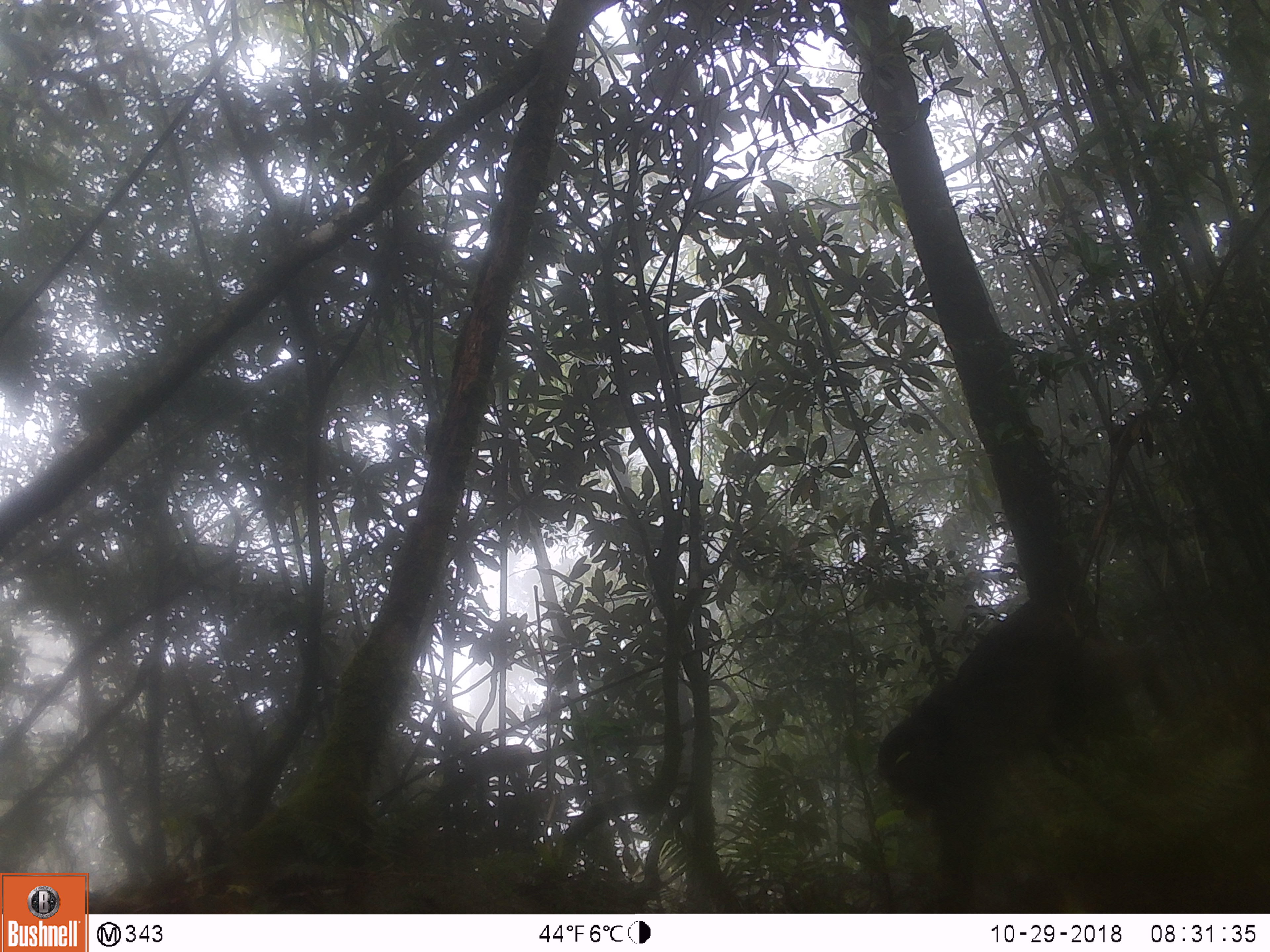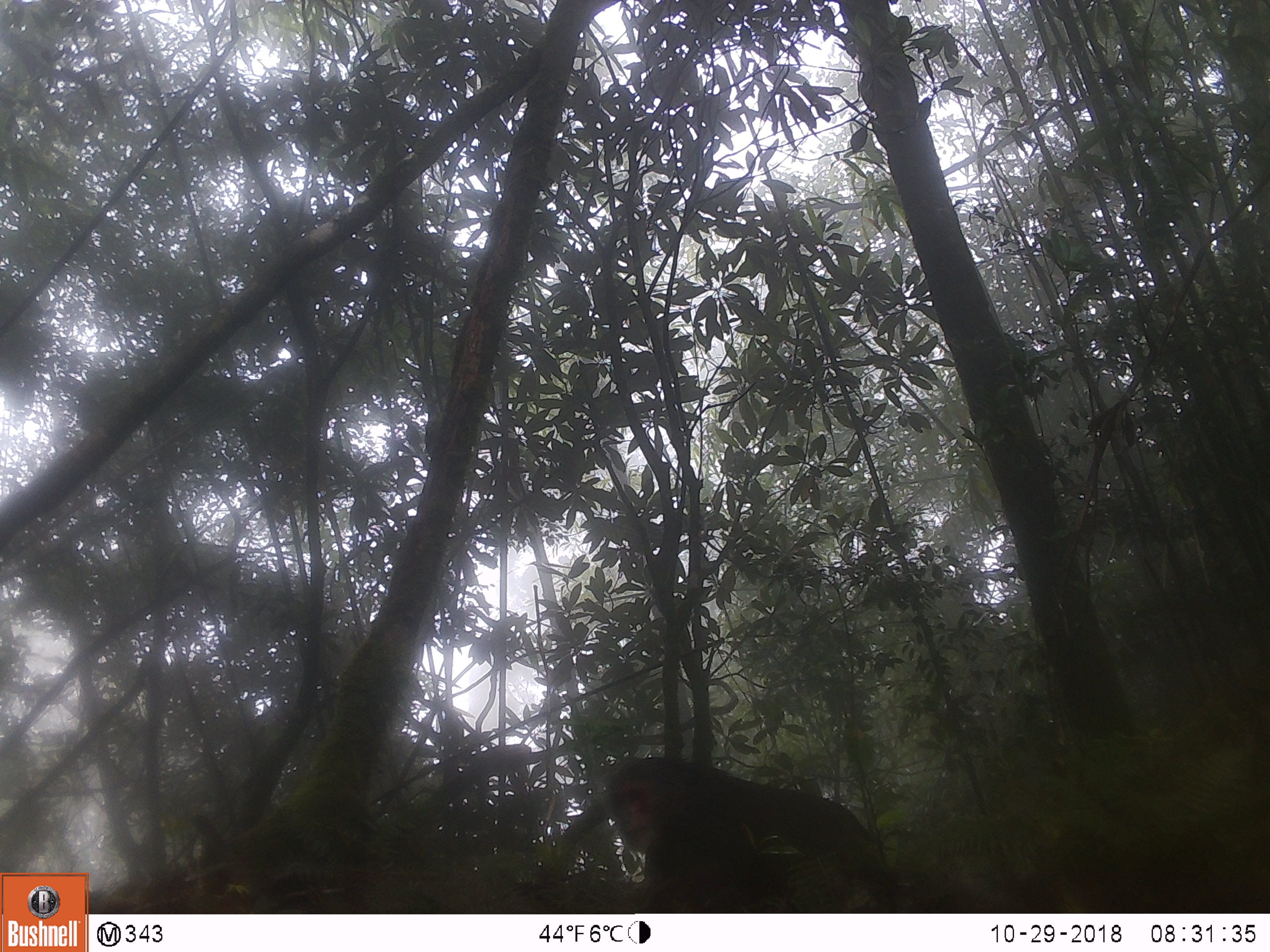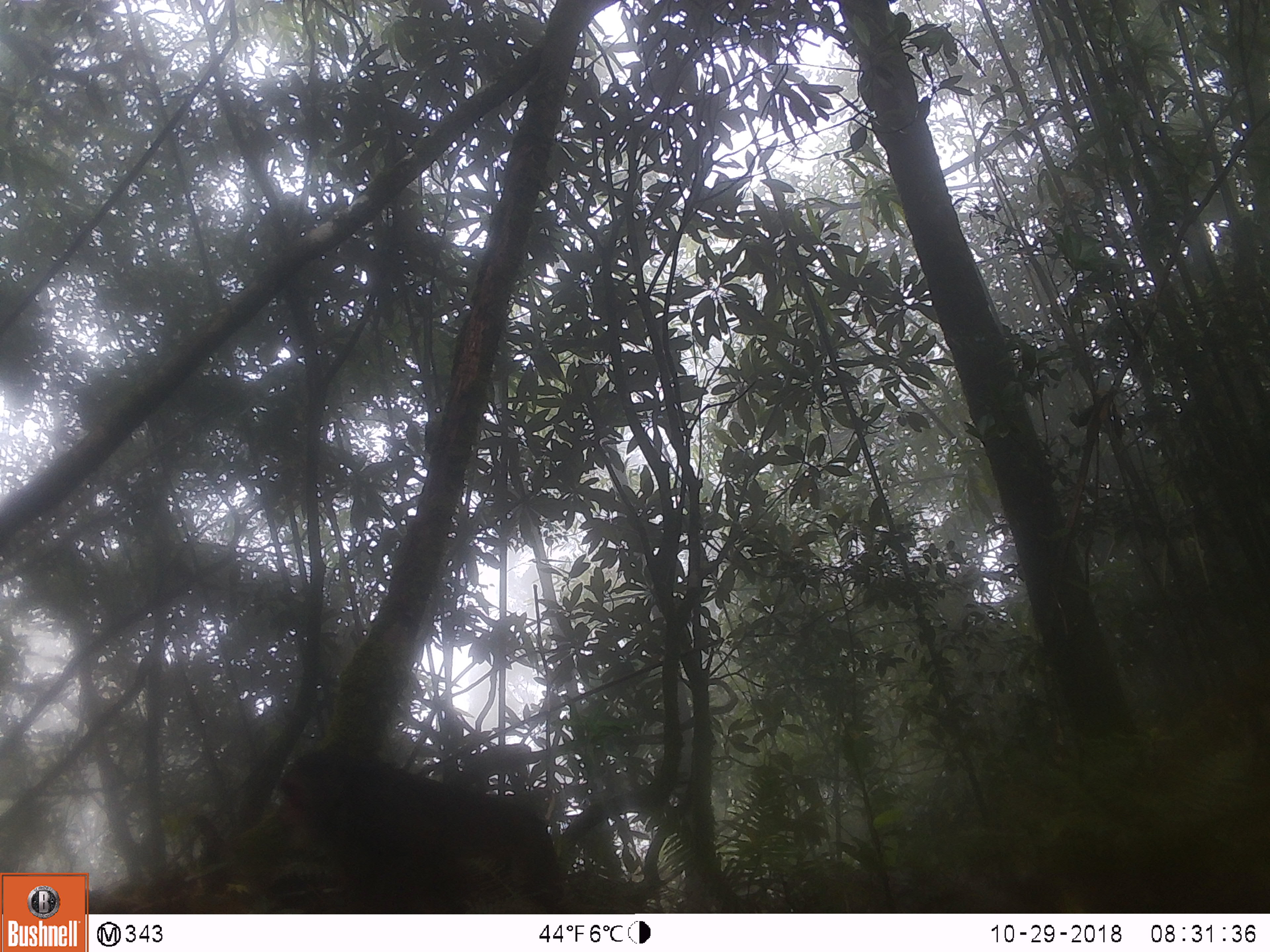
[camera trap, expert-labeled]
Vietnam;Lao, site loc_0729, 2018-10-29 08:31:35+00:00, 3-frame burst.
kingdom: Animalia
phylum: Chordata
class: Mammalia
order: Primates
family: Cercopithecidae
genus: Macaca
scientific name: Macaca arctoides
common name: stump-tailed macaque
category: stump tailed macaque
Stump tailed macaque (stump-tailed macaque) (Macaca arctoides). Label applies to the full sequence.